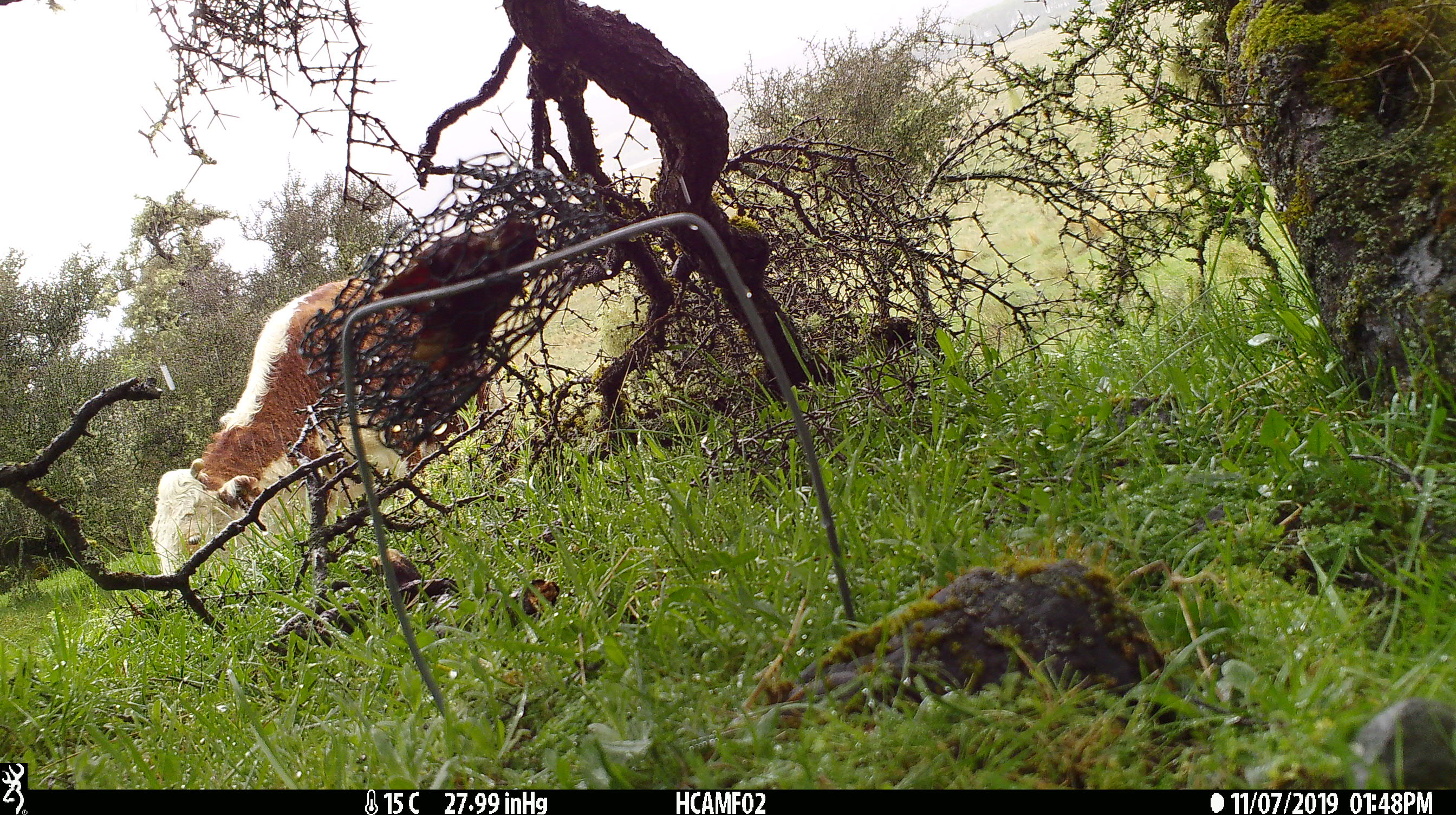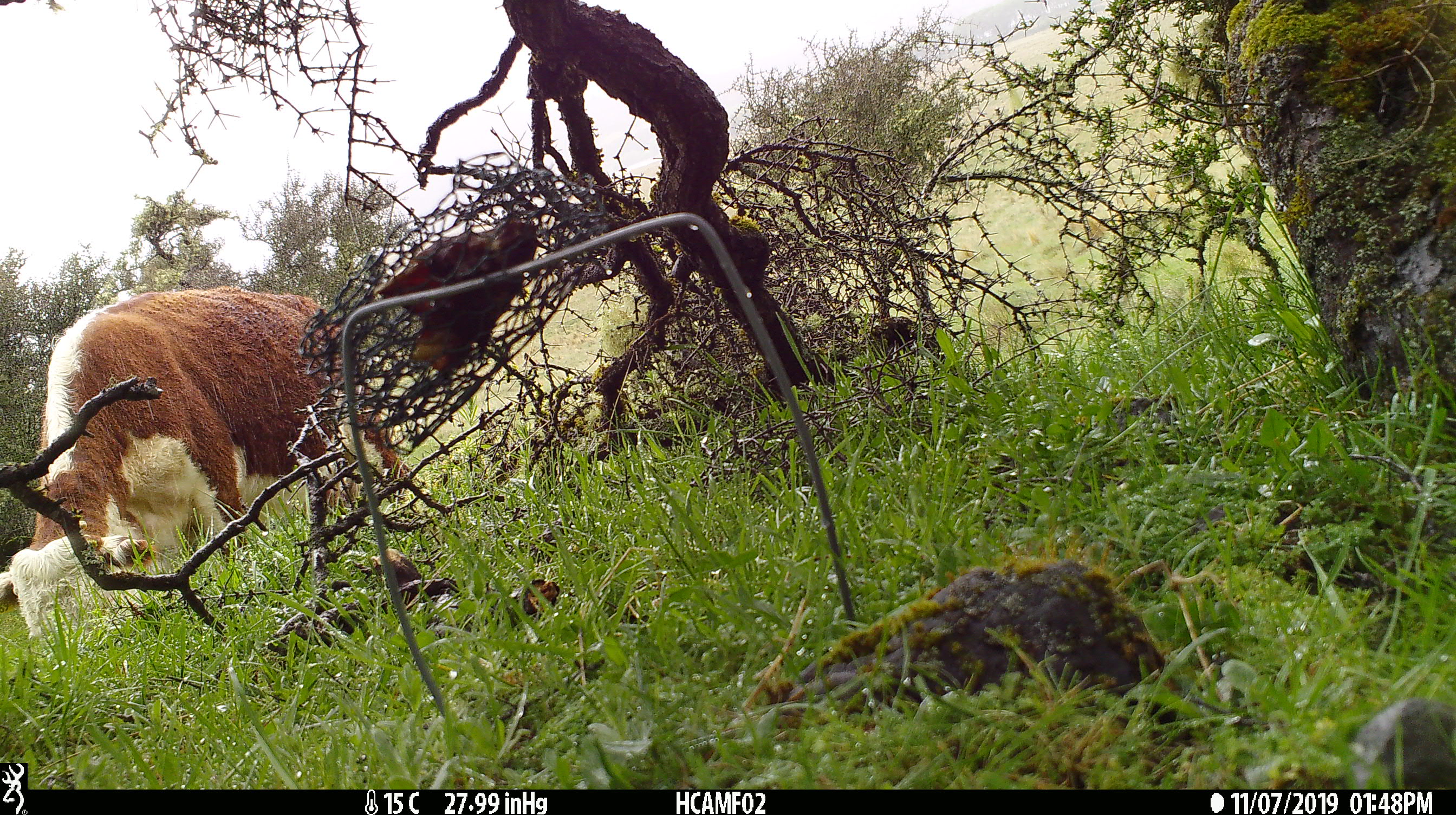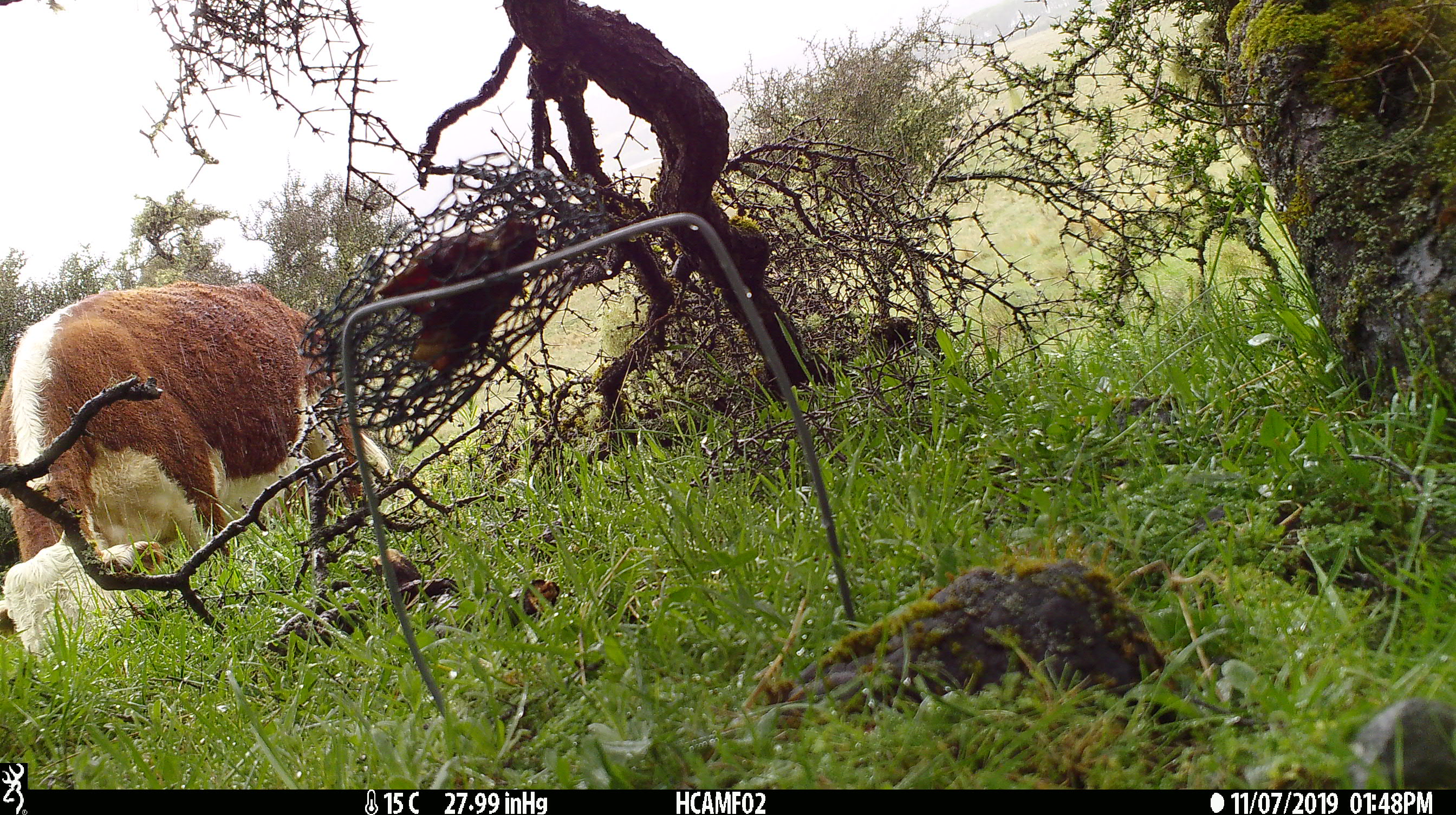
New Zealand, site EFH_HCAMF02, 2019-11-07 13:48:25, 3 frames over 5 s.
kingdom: Animalia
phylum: Chordata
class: Mammalia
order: Artiodactyla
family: Bovidae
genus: Bos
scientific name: Bos taurus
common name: domestic cow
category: cow